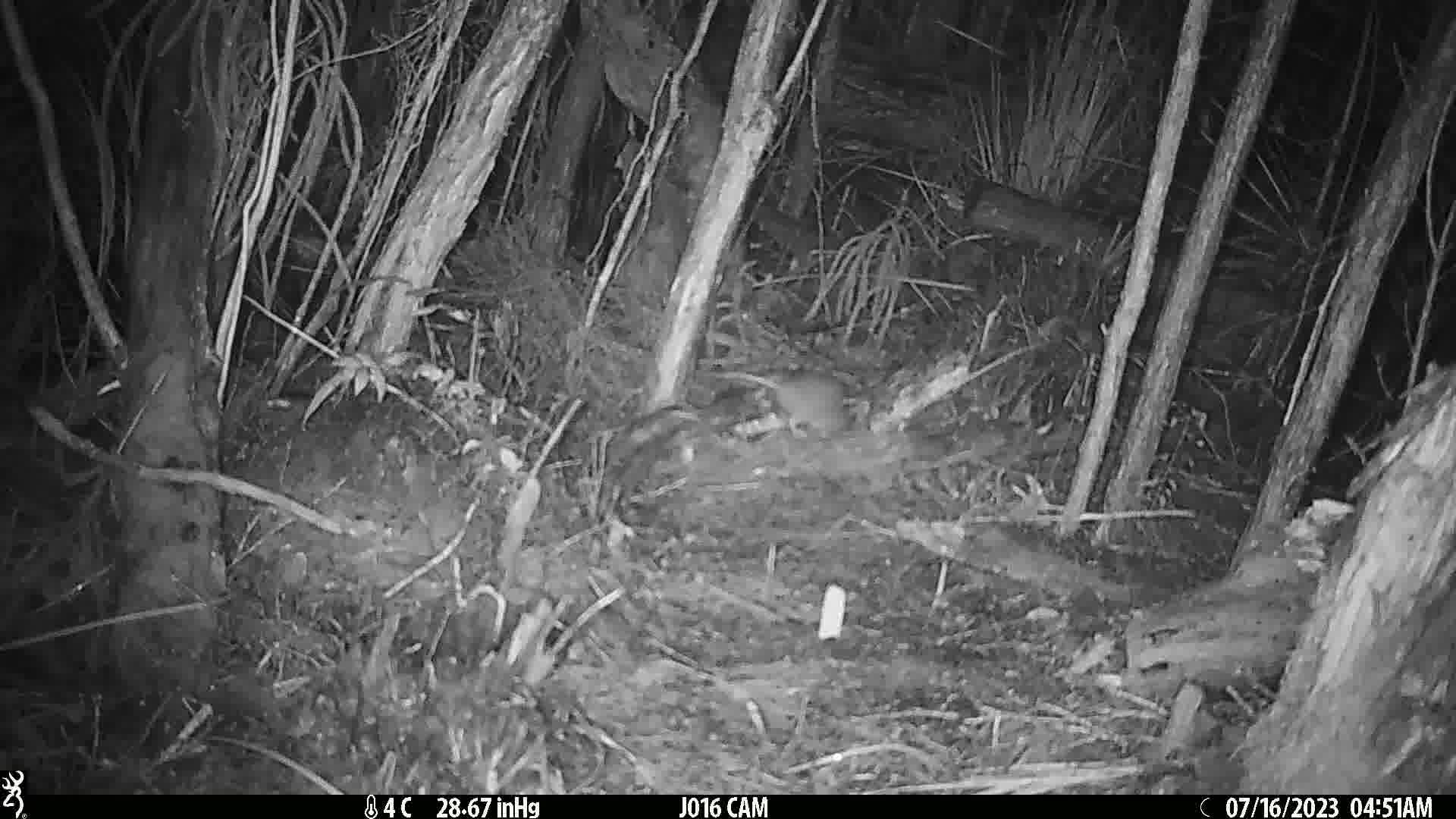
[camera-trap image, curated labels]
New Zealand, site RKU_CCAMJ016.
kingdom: Animalia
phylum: Chordata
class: Mammalia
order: Rodentia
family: Muridae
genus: Rattus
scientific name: Rattus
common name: rat